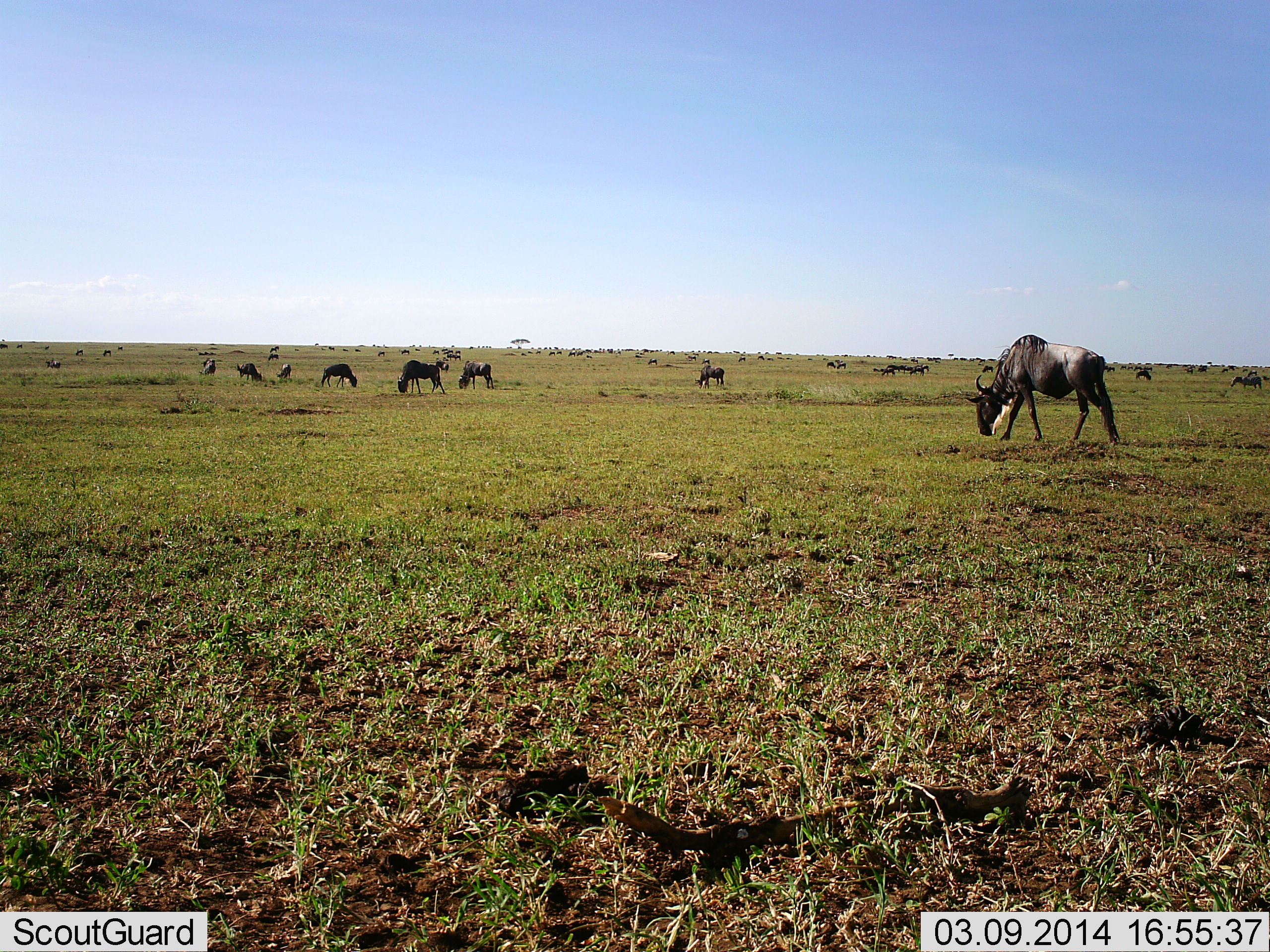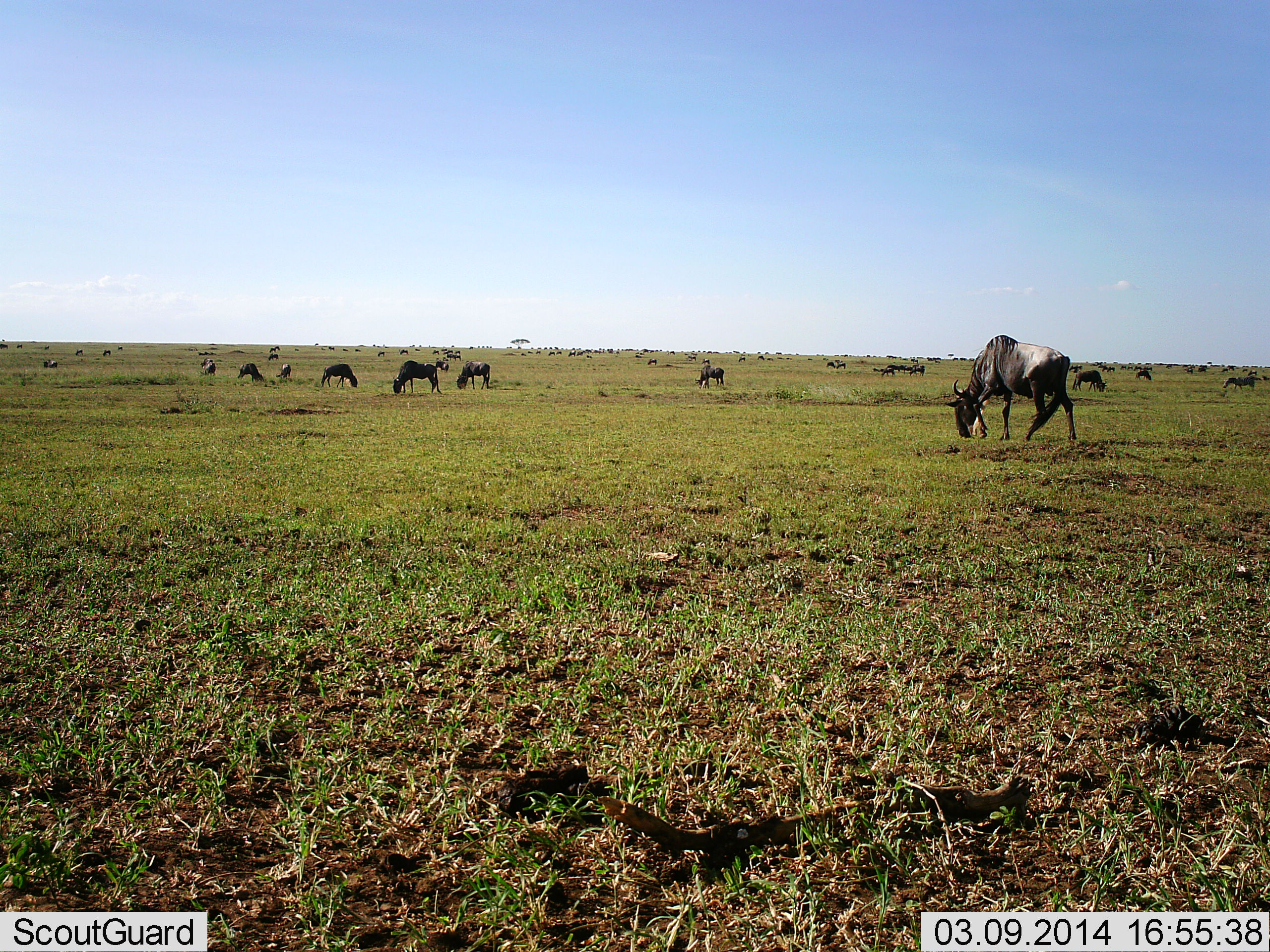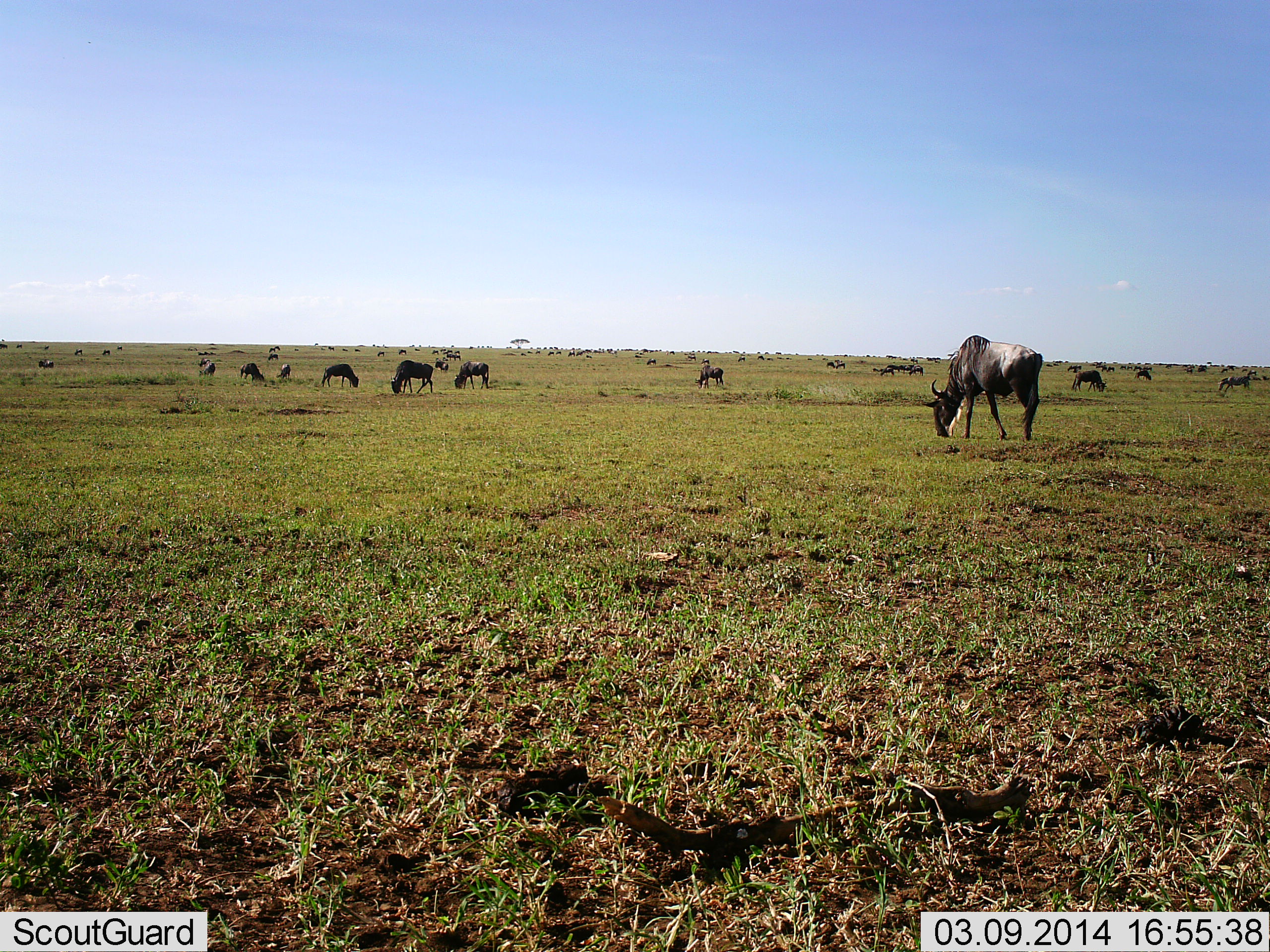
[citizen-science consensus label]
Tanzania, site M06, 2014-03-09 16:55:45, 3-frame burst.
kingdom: Animalia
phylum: Chordata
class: Mammalia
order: Artiodactyla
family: Bovidae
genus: Connochaetes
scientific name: Connochaetes taurinus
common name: blue wildebeest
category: wildebeest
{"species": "wildebeest (blue wildebeest) (Connochaetes taurinus)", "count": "11-50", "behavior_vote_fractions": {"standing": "36%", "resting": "27%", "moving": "64%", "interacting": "9%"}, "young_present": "0%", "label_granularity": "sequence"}